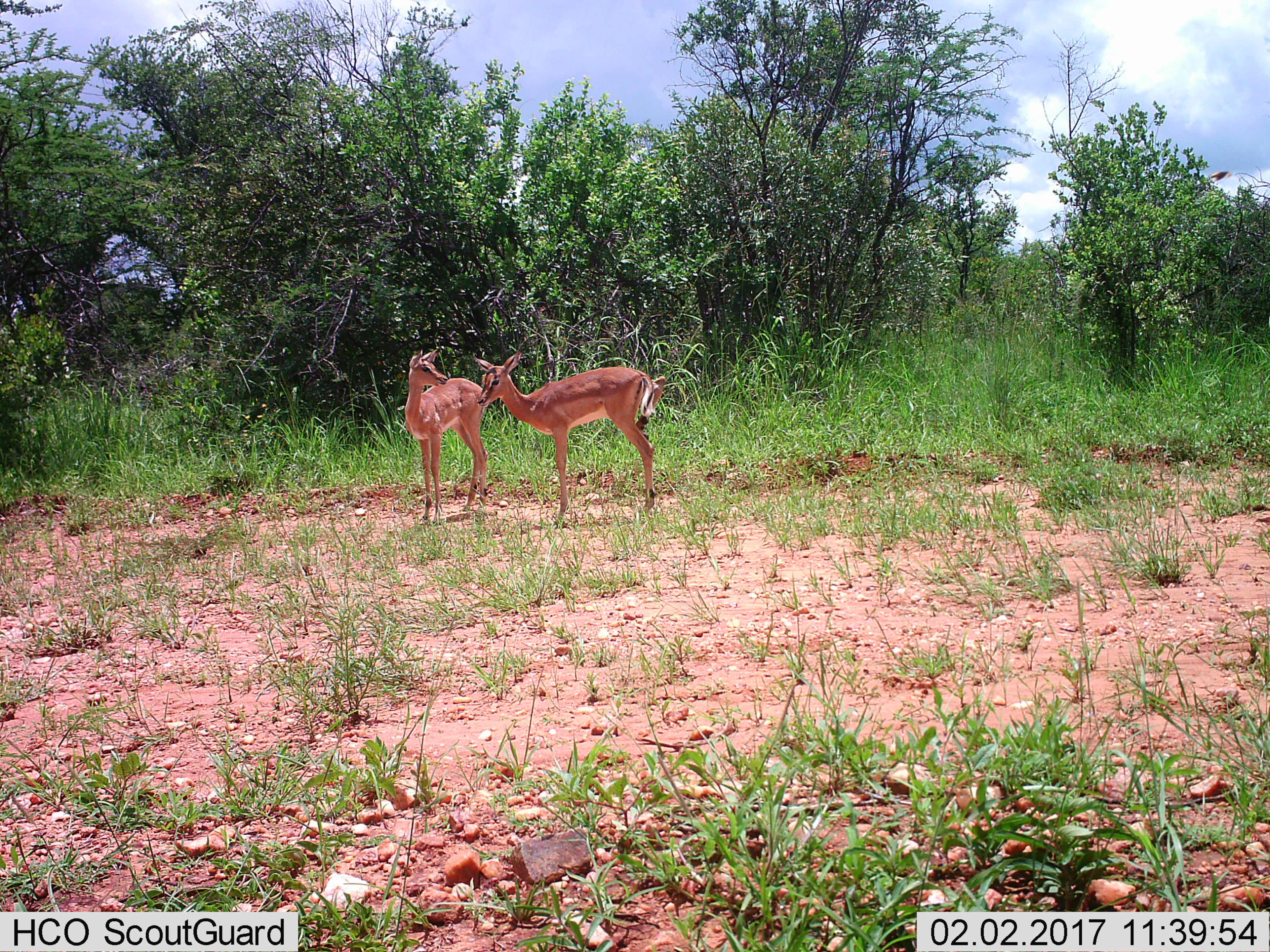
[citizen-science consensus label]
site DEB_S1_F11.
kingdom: Animalia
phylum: Chordata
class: Mammalia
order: Artiodactyla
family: Bovidae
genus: Aepyceros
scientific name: Aepyceros melampus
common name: impala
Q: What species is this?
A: Impala (Aepyceros melampus).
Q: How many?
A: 2.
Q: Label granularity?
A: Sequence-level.